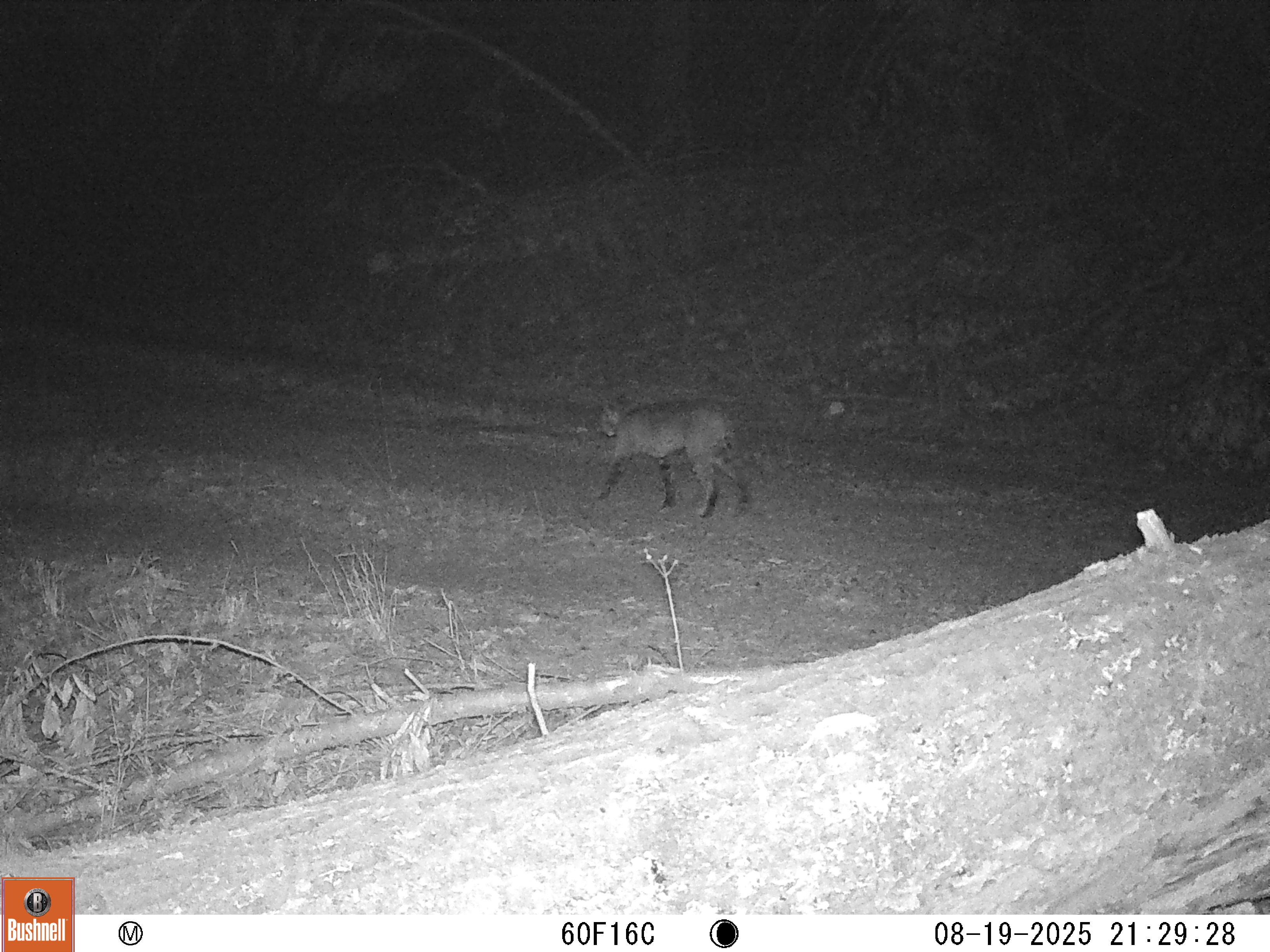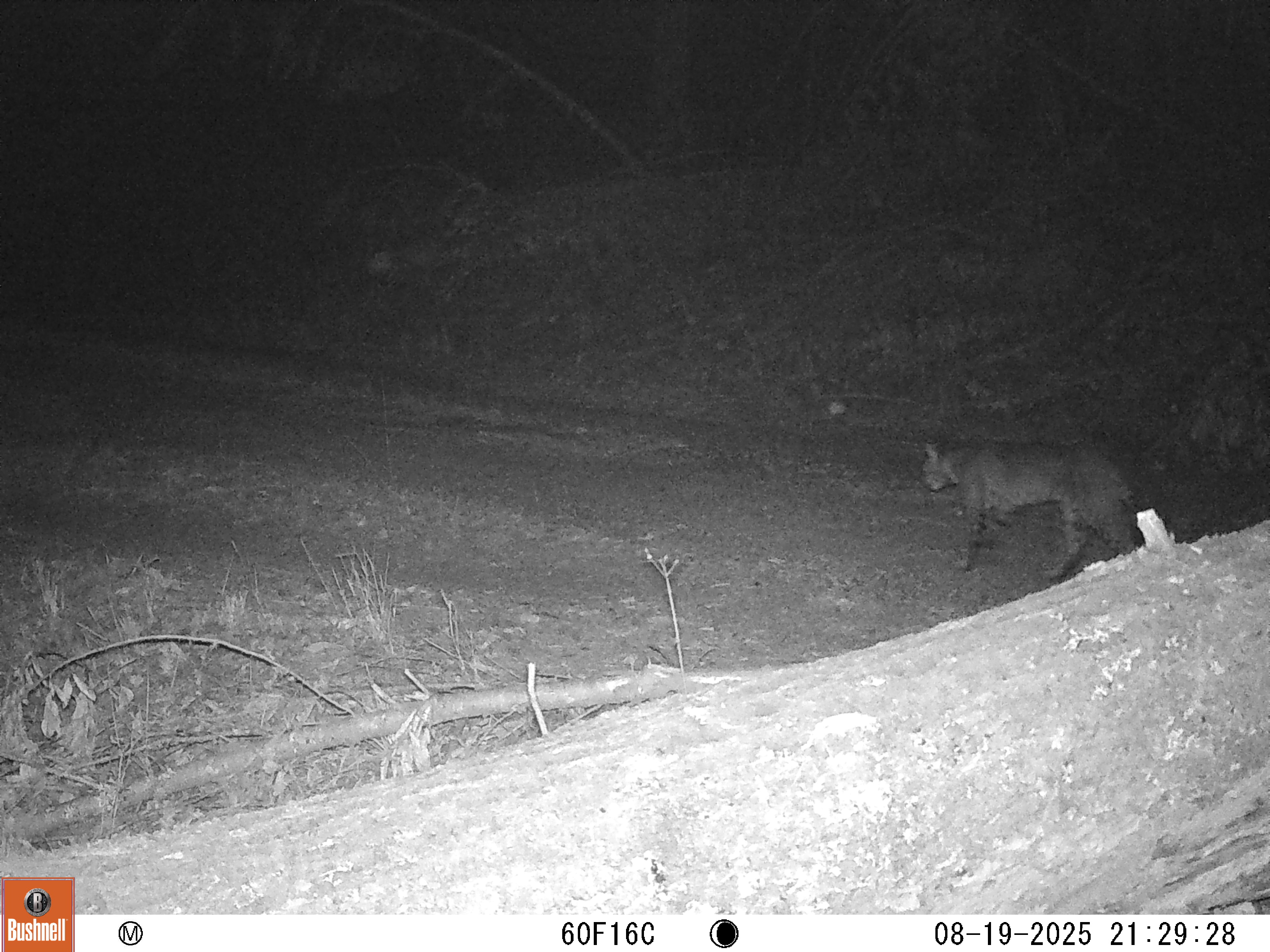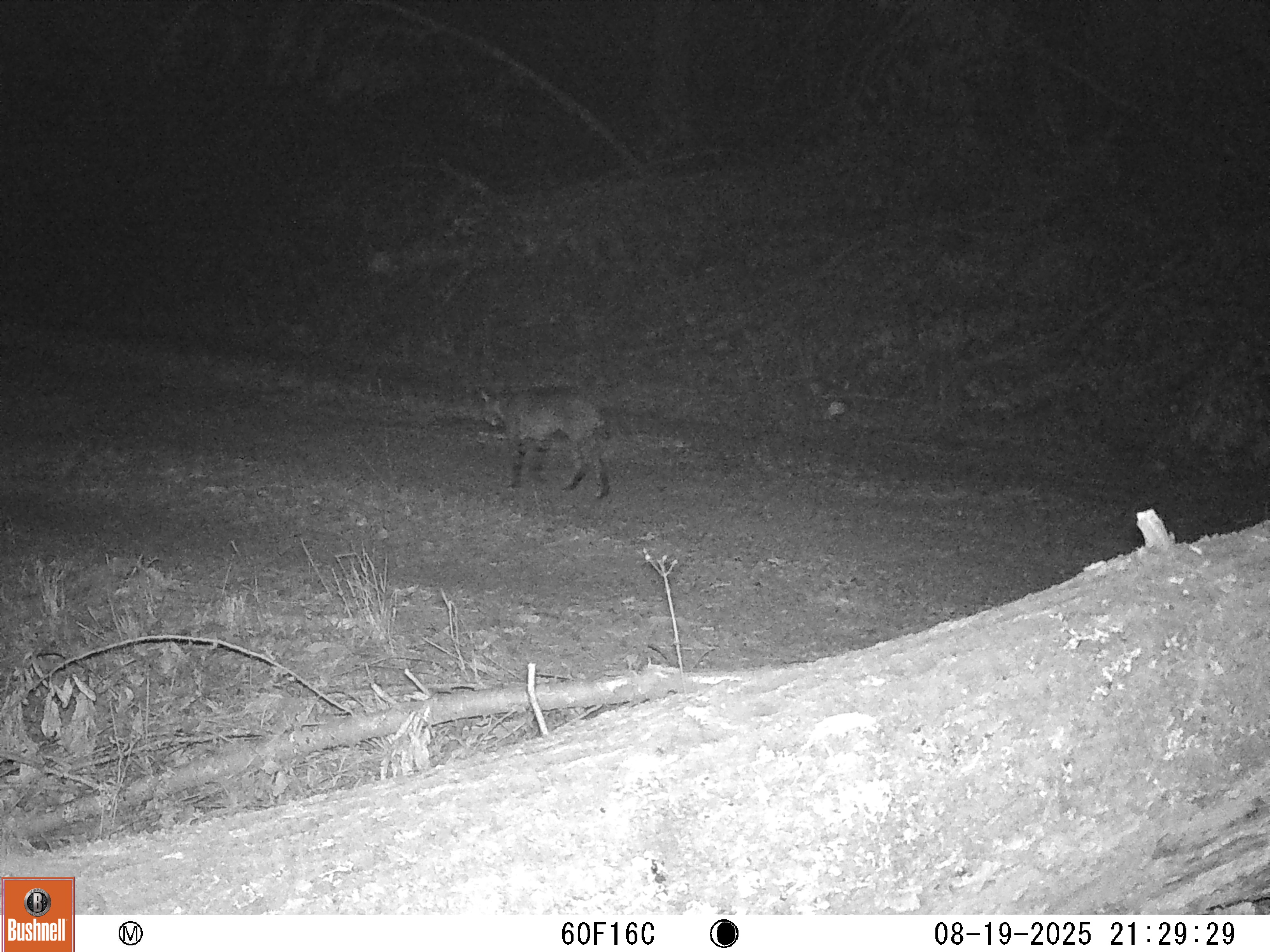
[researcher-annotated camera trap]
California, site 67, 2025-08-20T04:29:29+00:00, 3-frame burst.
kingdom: Animalia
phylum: Chordata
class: Mammalia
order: Carnivora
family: Felidae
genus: Lynx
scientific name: Lynx rufus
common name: bobcat